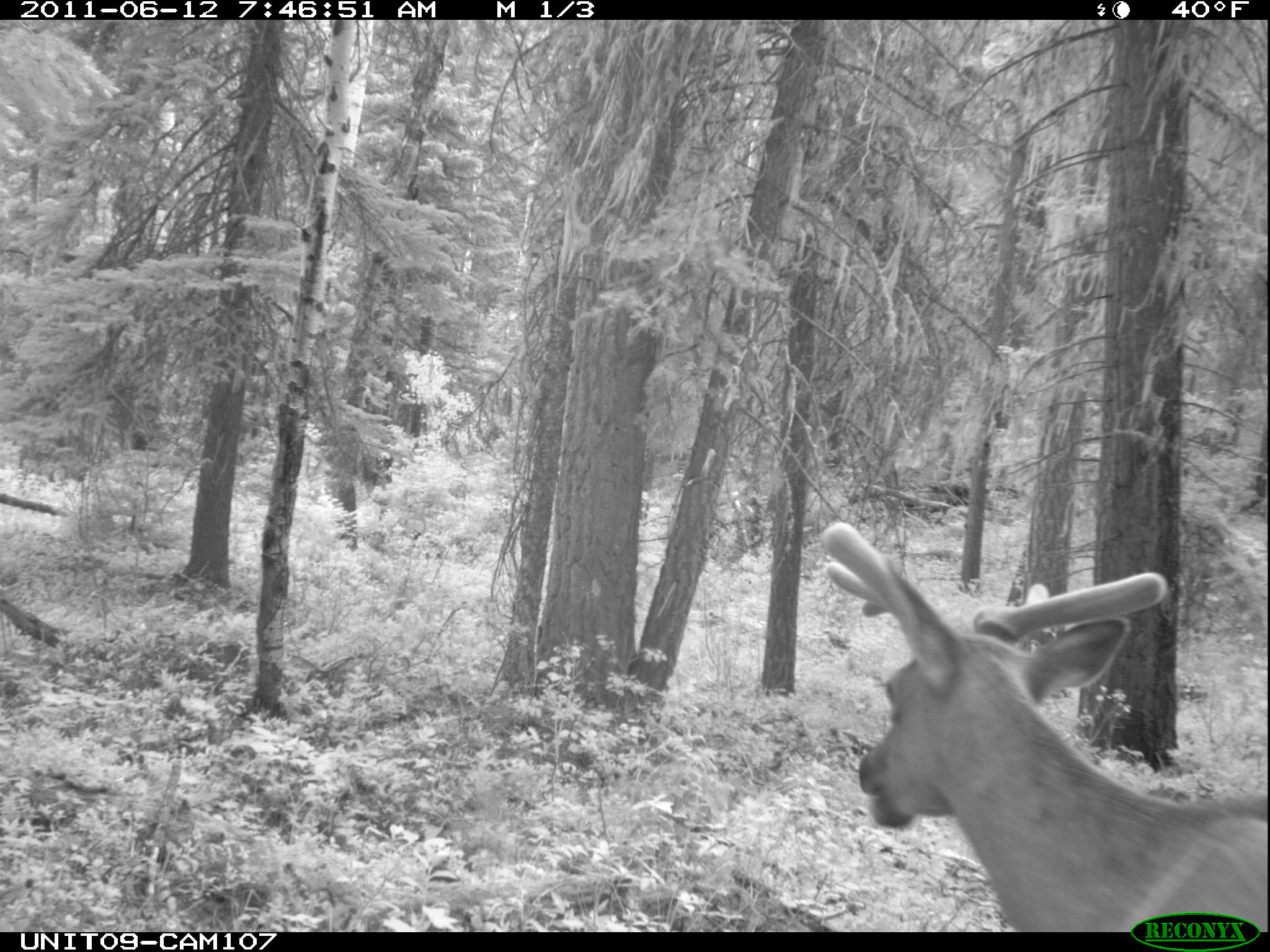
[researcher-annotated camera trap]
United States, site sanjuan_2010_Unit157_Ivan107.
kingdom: Animalia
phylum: Chordata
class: Mammalia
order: Artiodactyla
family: Cervidae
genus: Cervus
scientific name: Cervus elaphus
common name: red deer